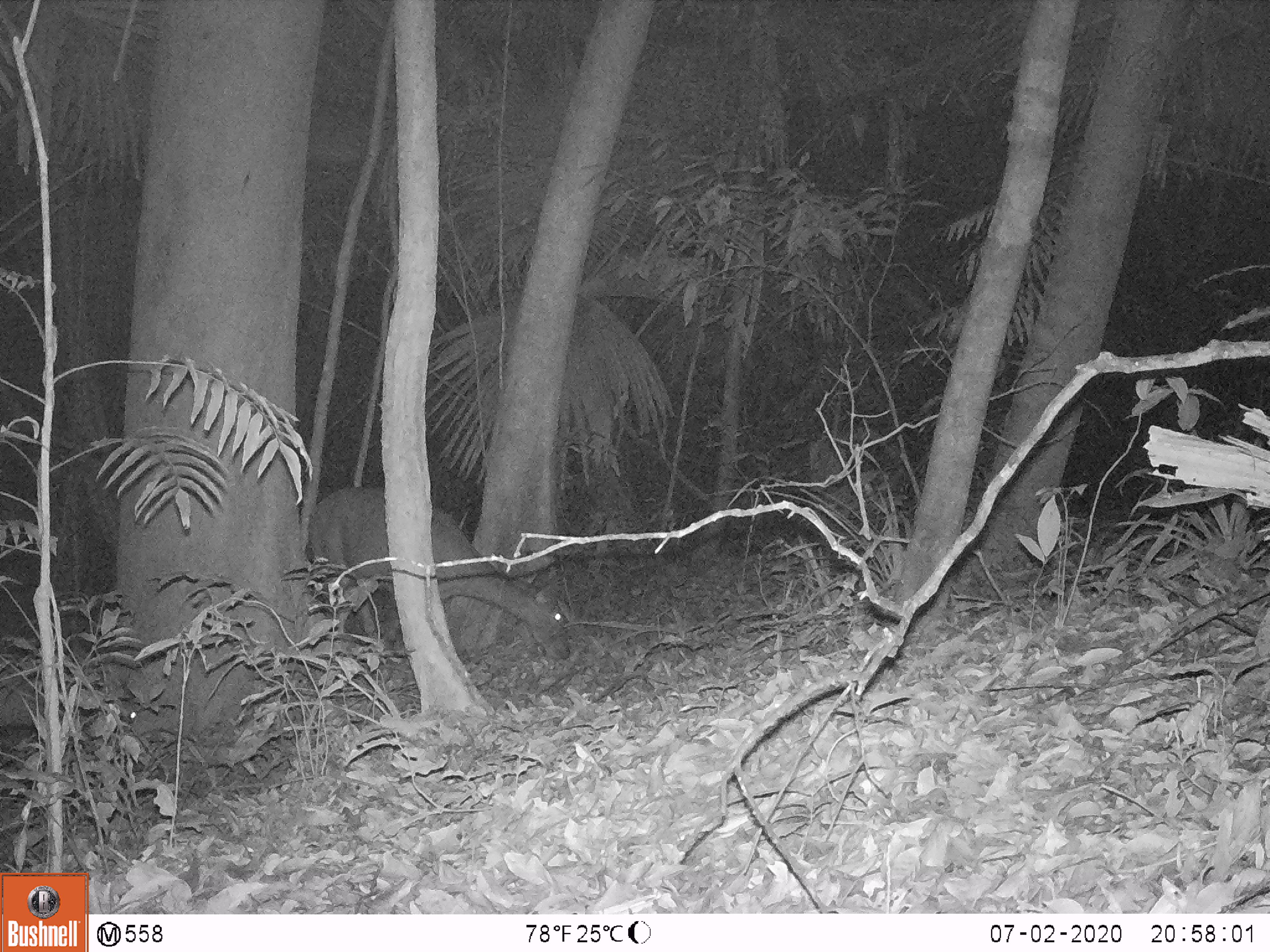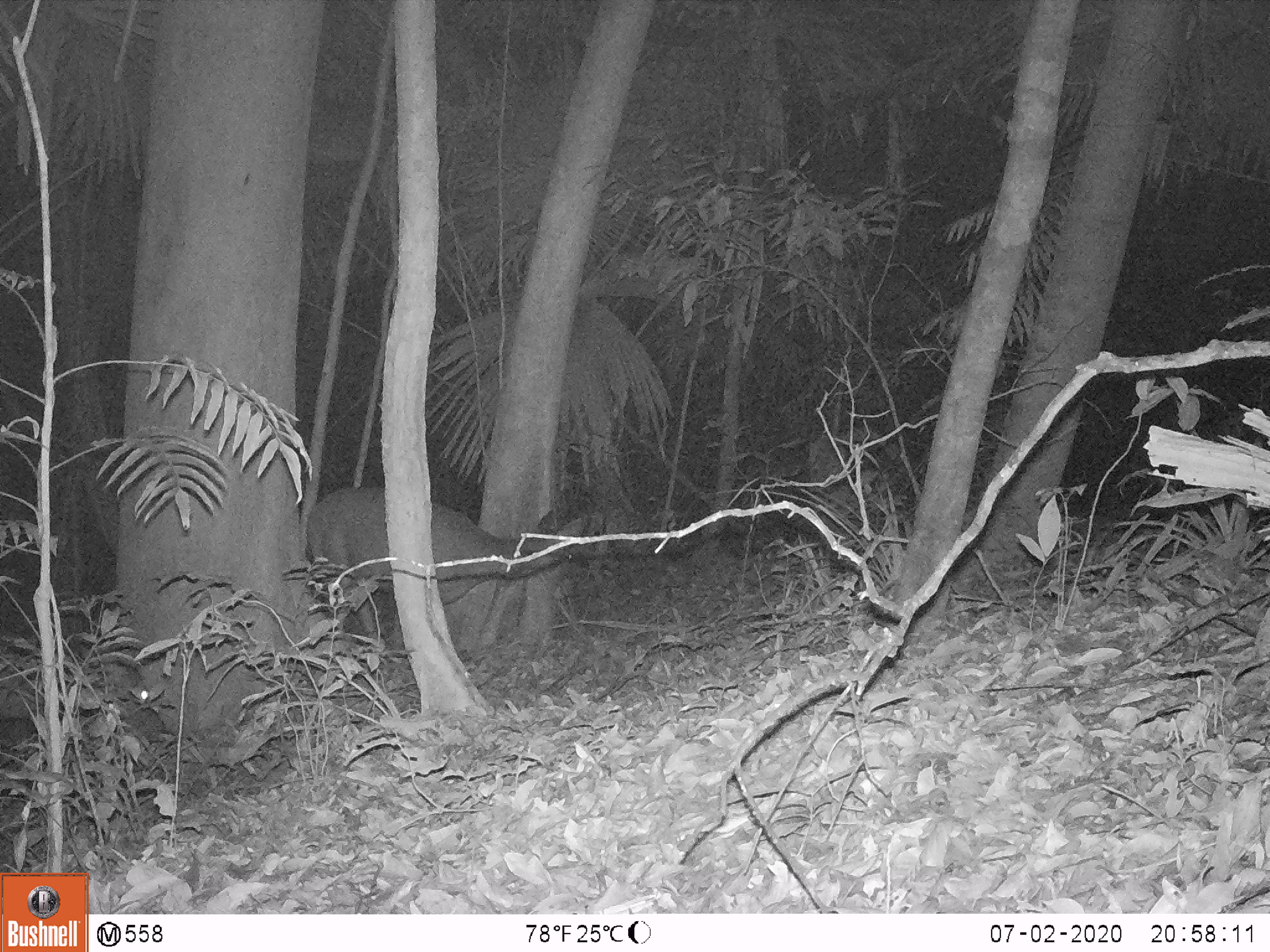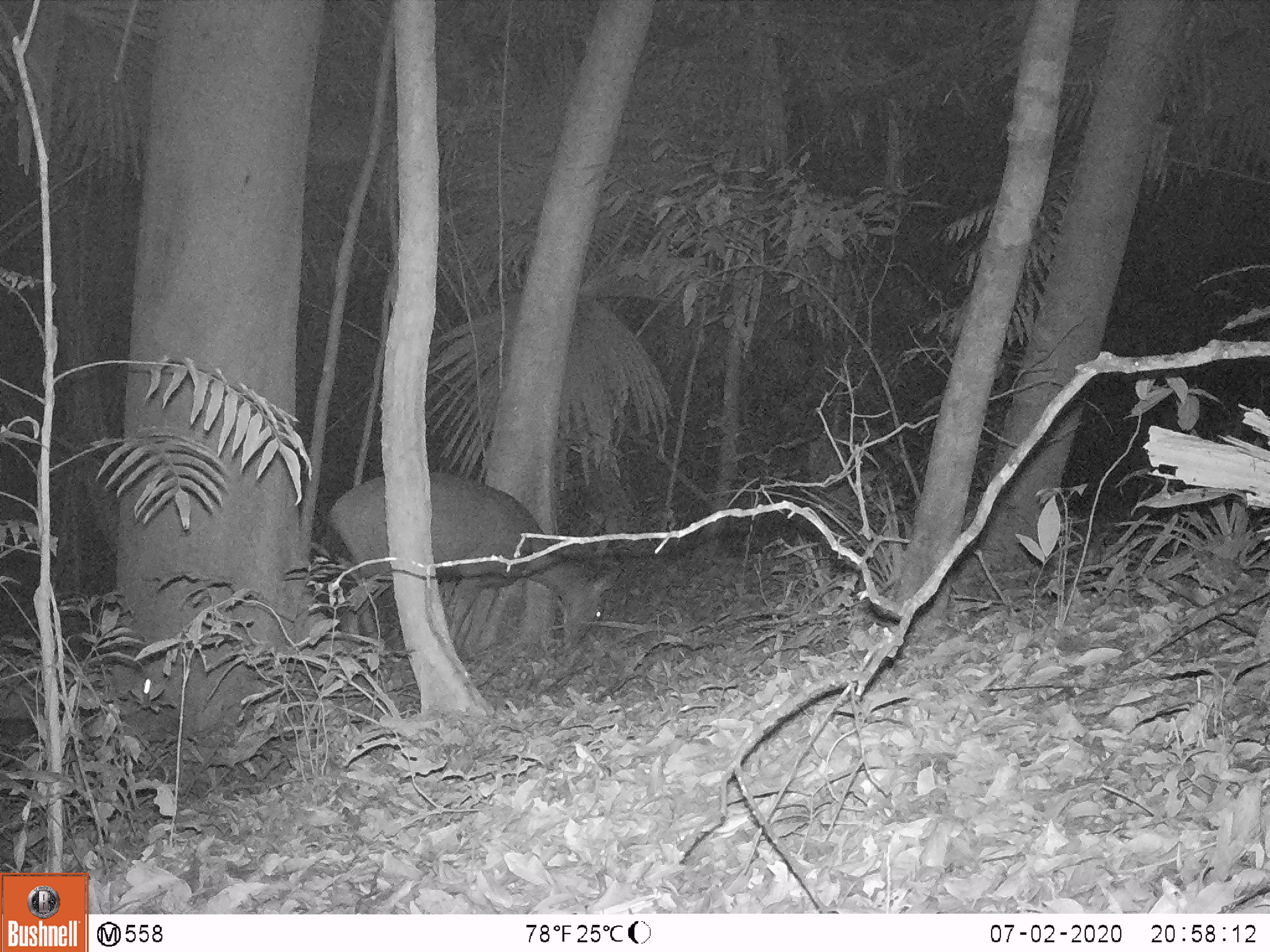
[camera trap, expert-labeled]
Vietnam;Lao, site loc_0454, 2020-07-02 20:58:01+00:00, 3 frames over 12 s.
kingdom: Animalia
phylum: Chordata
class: Mammalia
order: Artiodactyla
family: Cervidae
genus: Rusa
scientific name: Rusa unicolor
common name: sambar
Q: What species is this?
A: Sambar (Rusa unicolor).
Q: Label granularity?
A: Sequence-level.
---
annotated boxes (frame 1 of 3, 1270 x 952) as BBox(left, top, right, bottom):
sambar: BBox(309, 486, 570, 660)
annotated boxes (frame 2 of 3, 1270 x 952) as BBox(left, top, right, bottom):
sambar: BBox(304, 484, 591, 662); BBox(0, 654, 163, 741)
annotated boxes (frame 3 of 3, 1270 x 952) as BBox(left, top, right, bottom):
sambar: BBox(323, 470, 622, 663); BBox(0, 657, 158, 745)